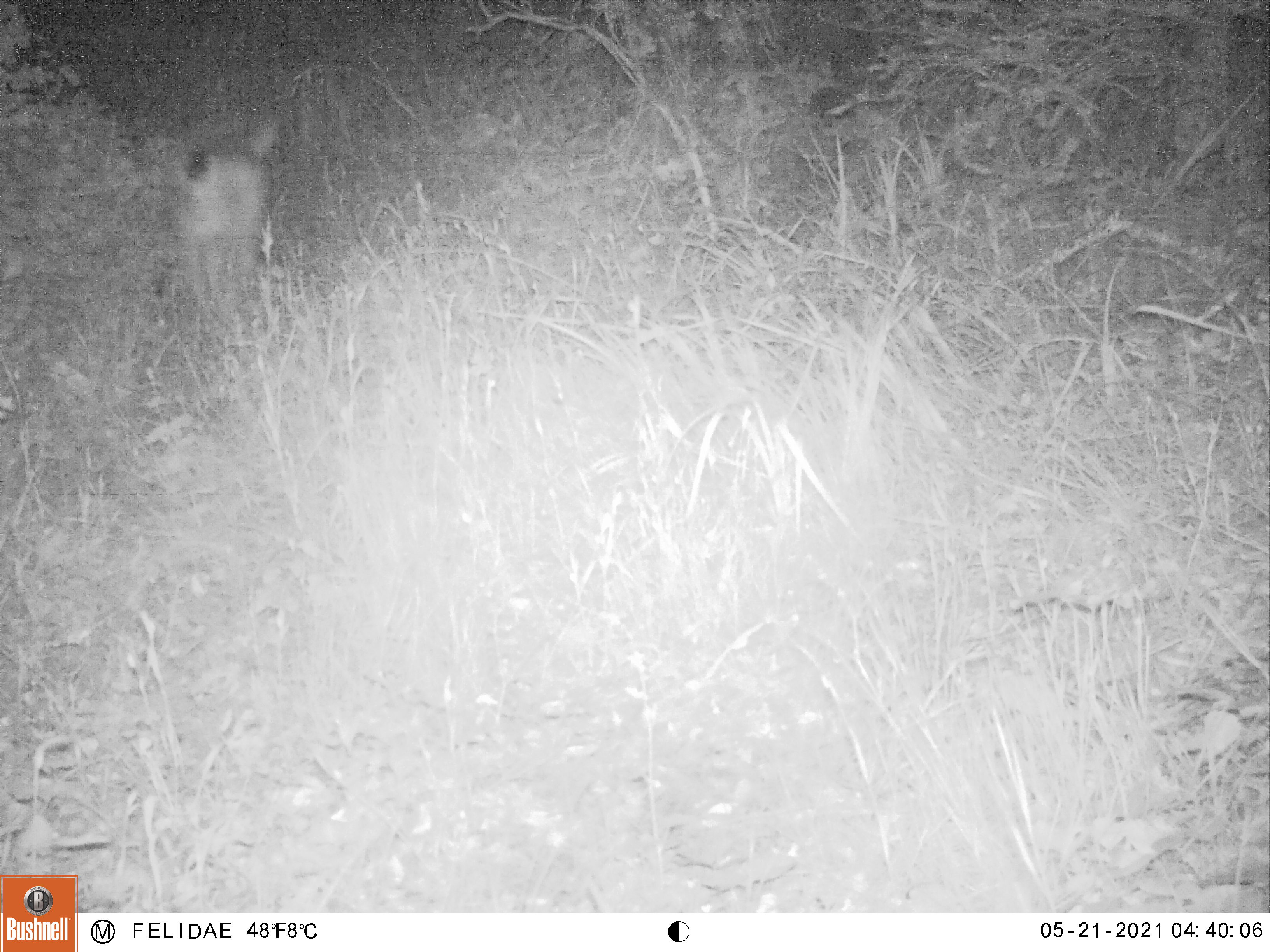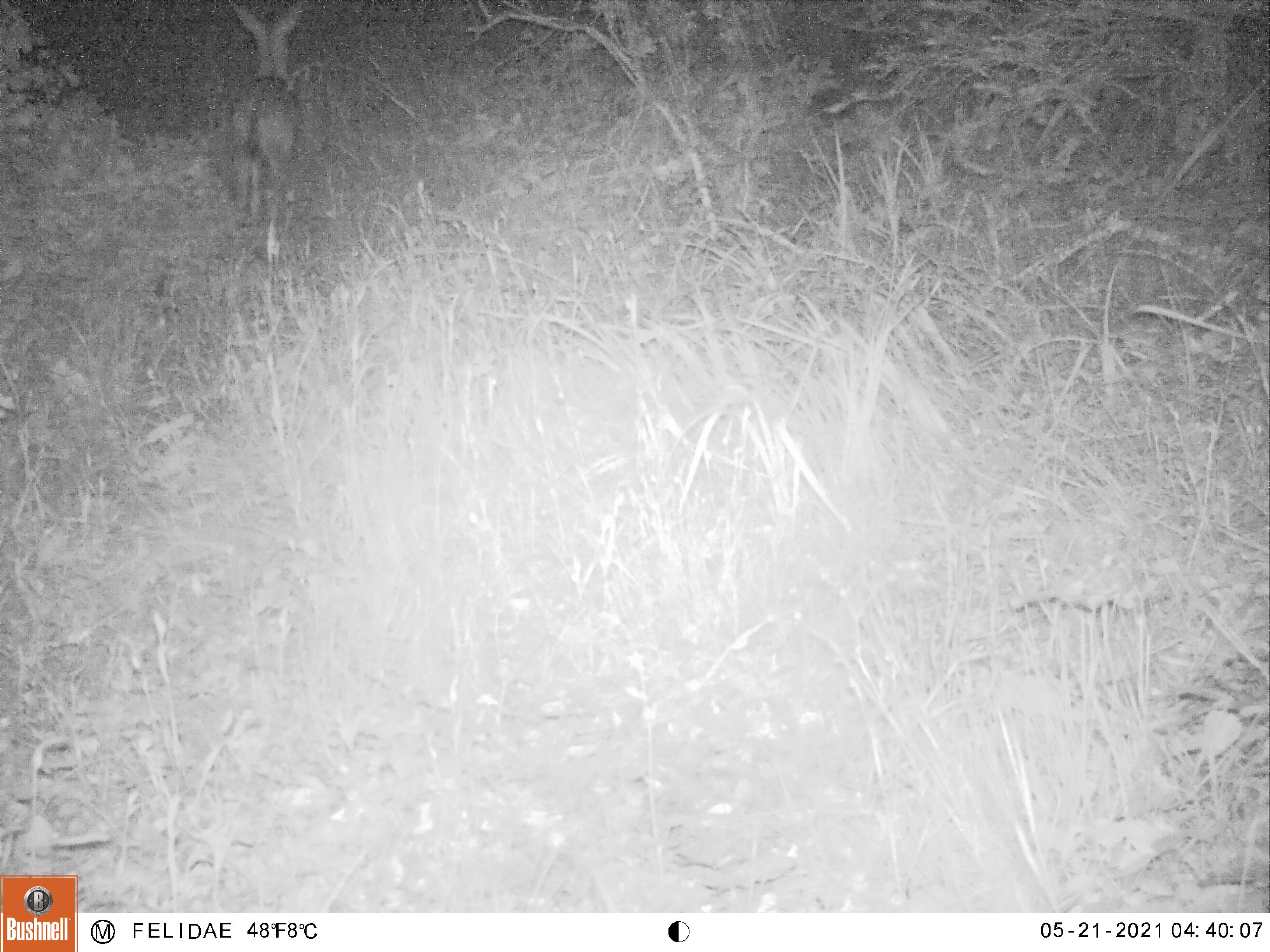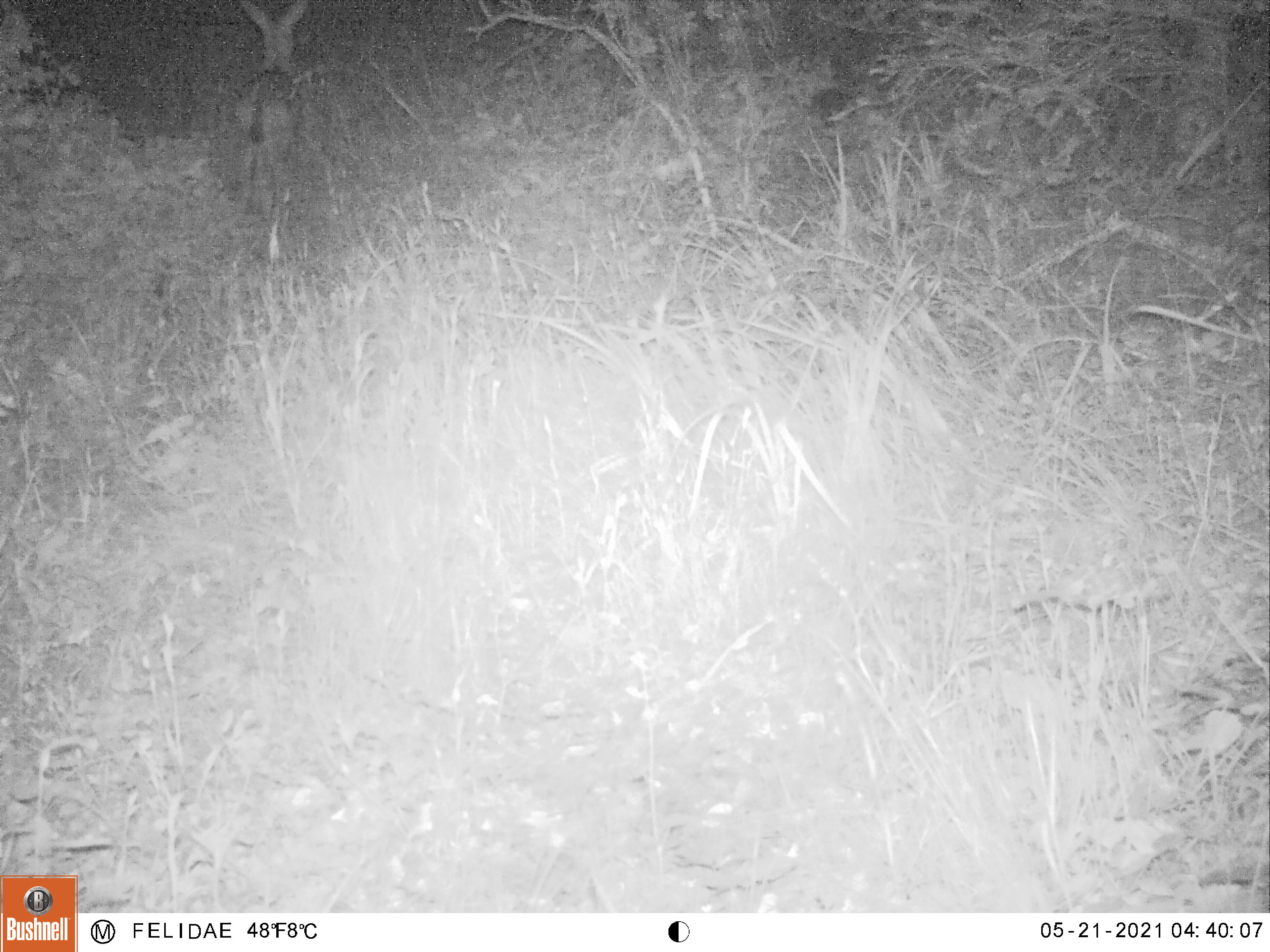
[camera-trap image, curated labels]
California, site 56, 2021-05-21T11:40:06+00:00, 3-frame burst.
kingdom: Animalia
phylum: Chordata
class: Mammalia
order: Artiodactyla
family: Cervidae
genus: Odocoileus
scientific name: Odocoileus hemionus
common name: mule deer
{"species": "mule deer (Odocoileus hemionus)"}